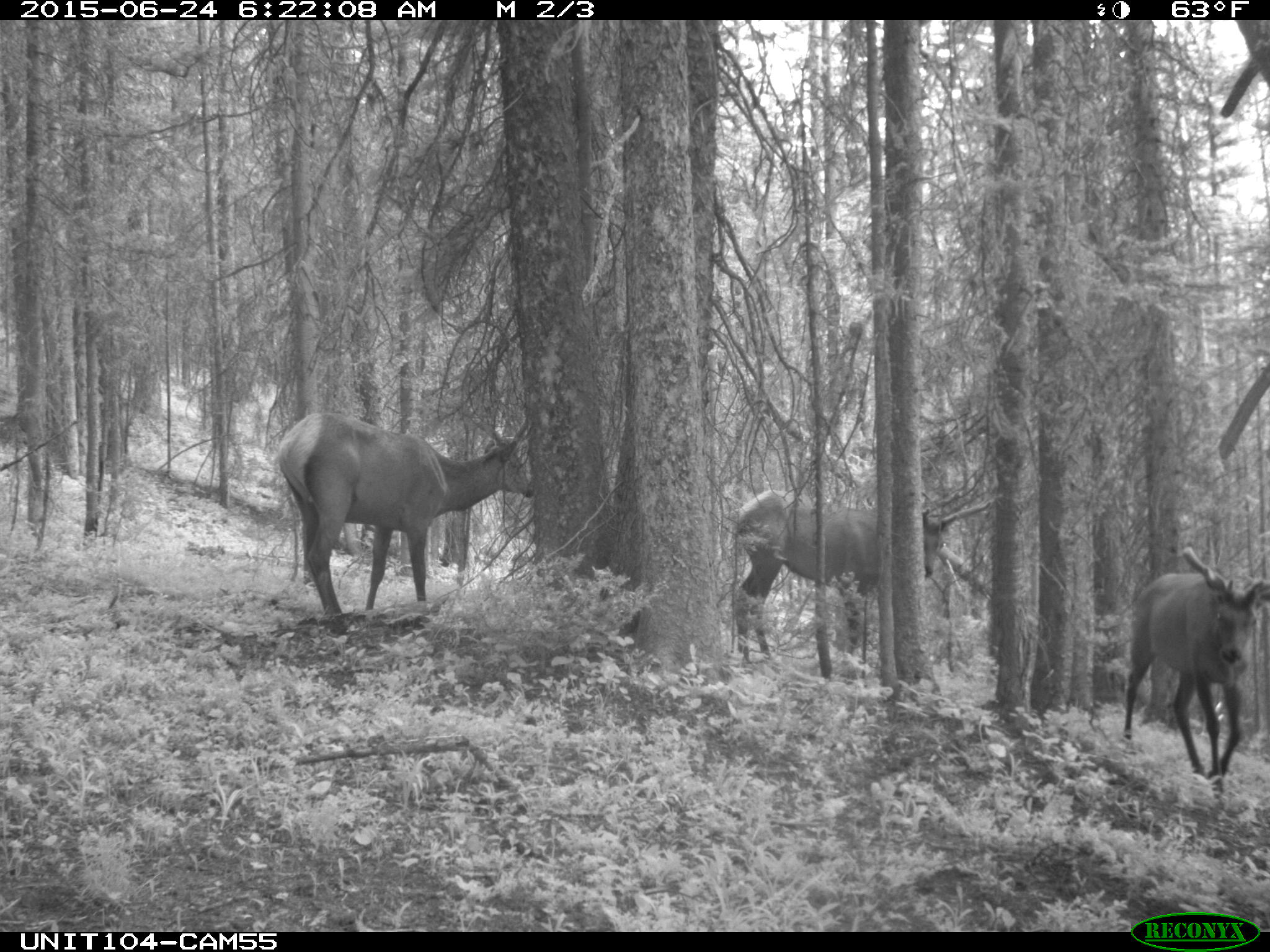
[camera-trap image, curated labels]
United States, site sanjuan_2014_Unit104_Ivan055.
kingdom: Animalia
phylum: Chordata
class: Mammalia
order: Artiodactyla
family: Cervidae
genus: Cervus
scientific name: Cervus elaphus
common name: red deer